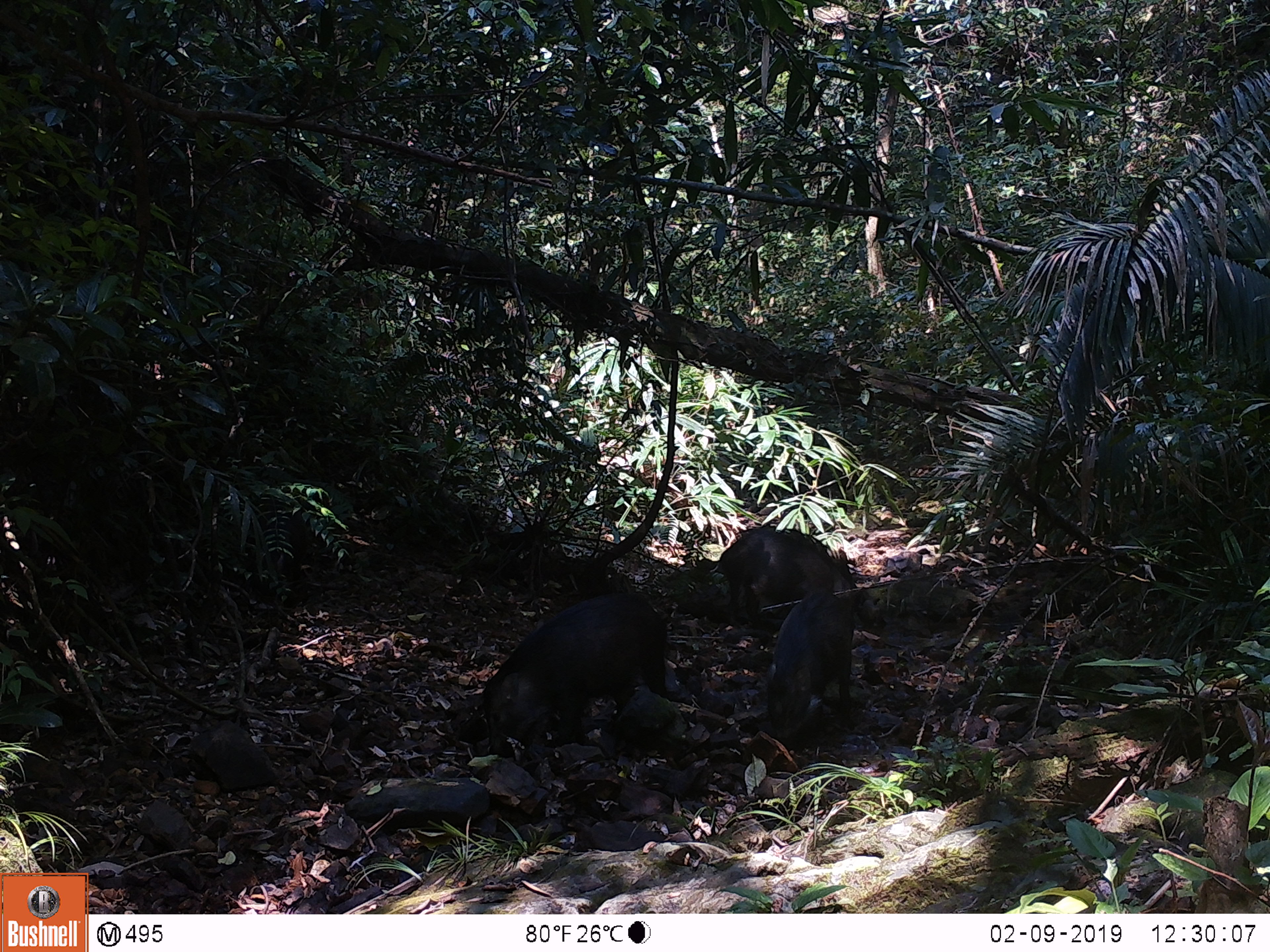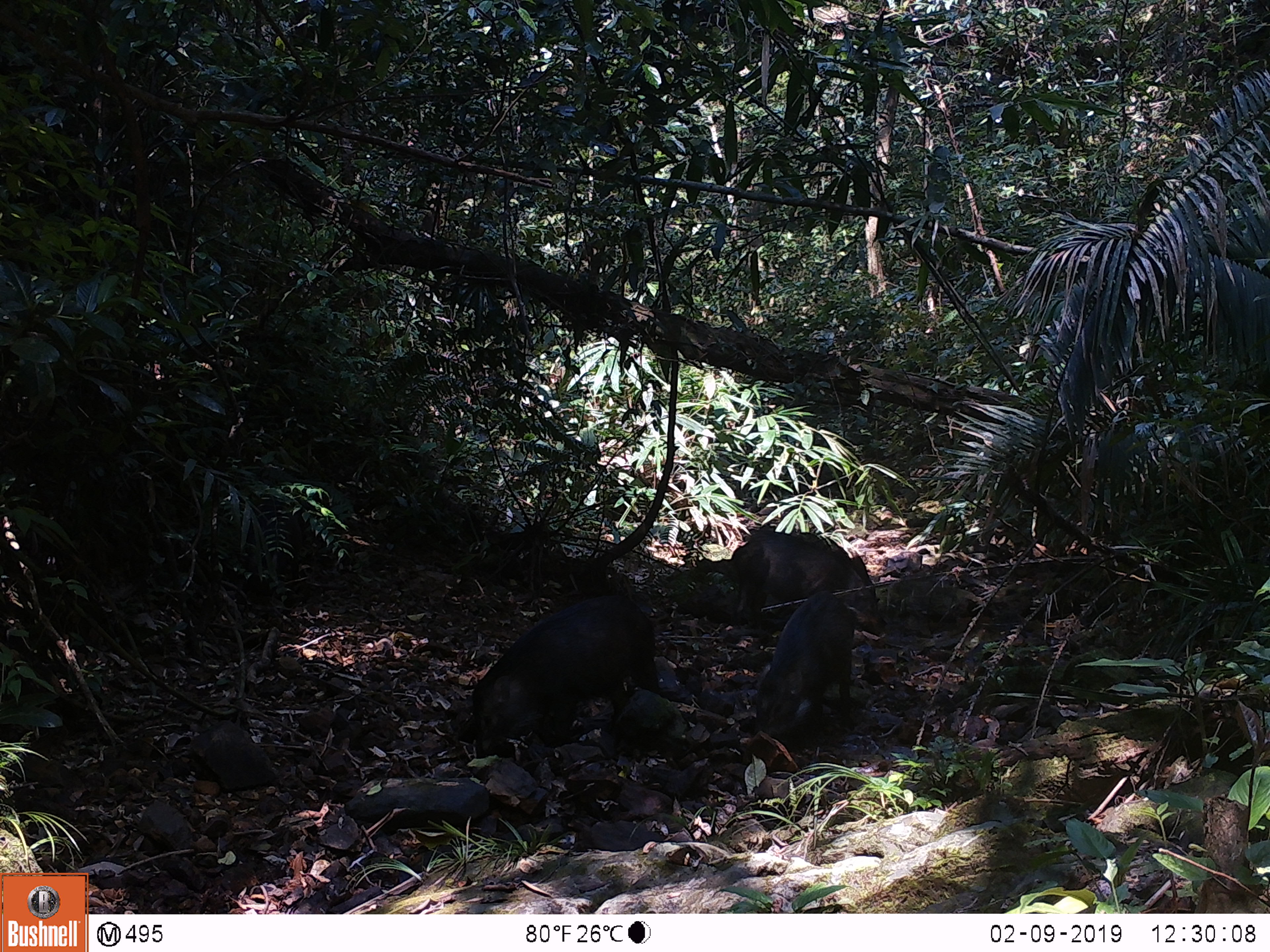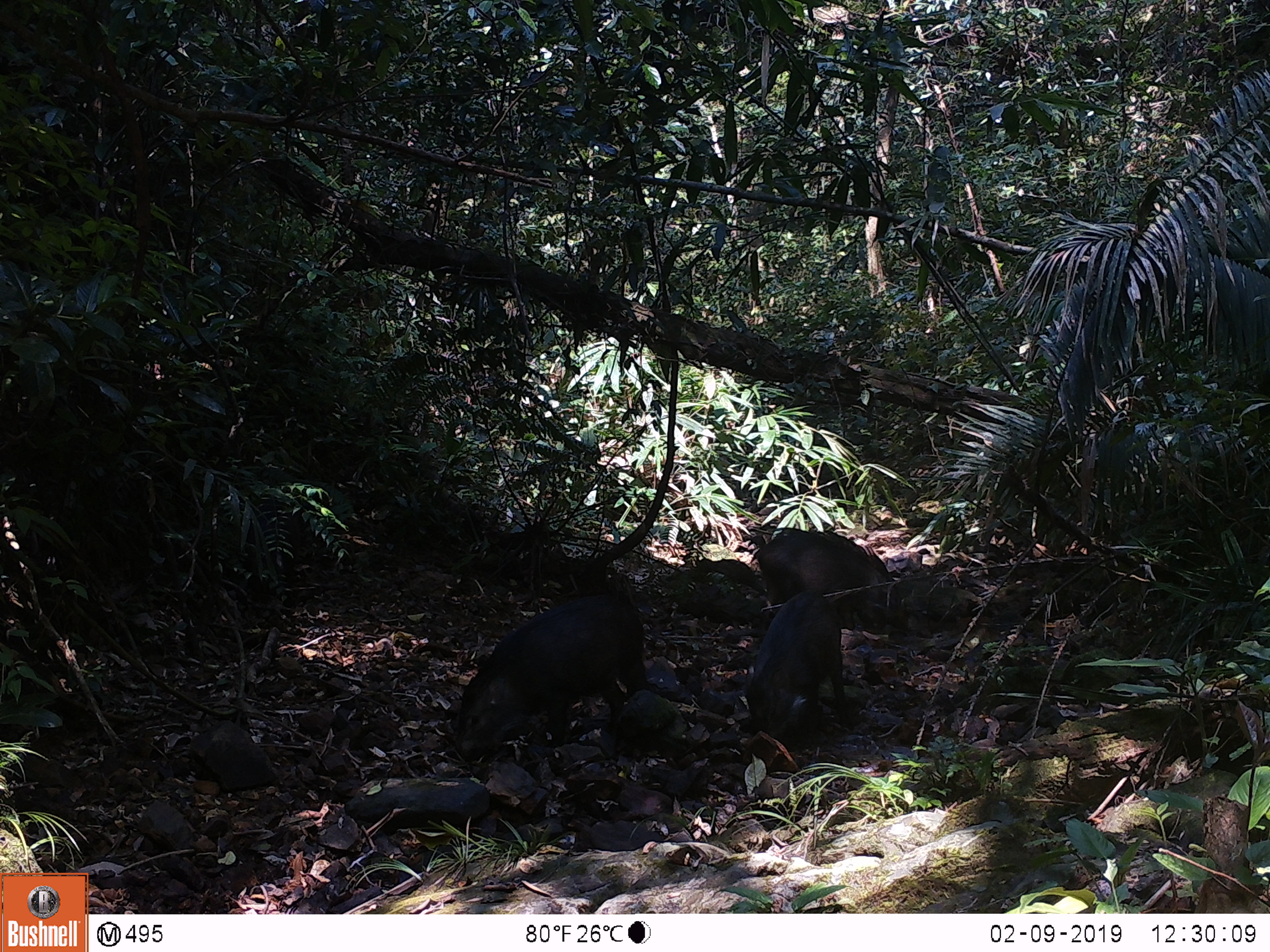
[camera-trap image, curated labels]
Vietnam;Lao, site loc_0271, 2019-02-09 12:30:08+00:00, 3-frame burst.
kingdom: Animalia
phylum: Chordata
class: Mammalia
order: Artiodactyla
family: Suidae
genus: Sus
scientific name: Sus scrofa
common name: eurasian wild pig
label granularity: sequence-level